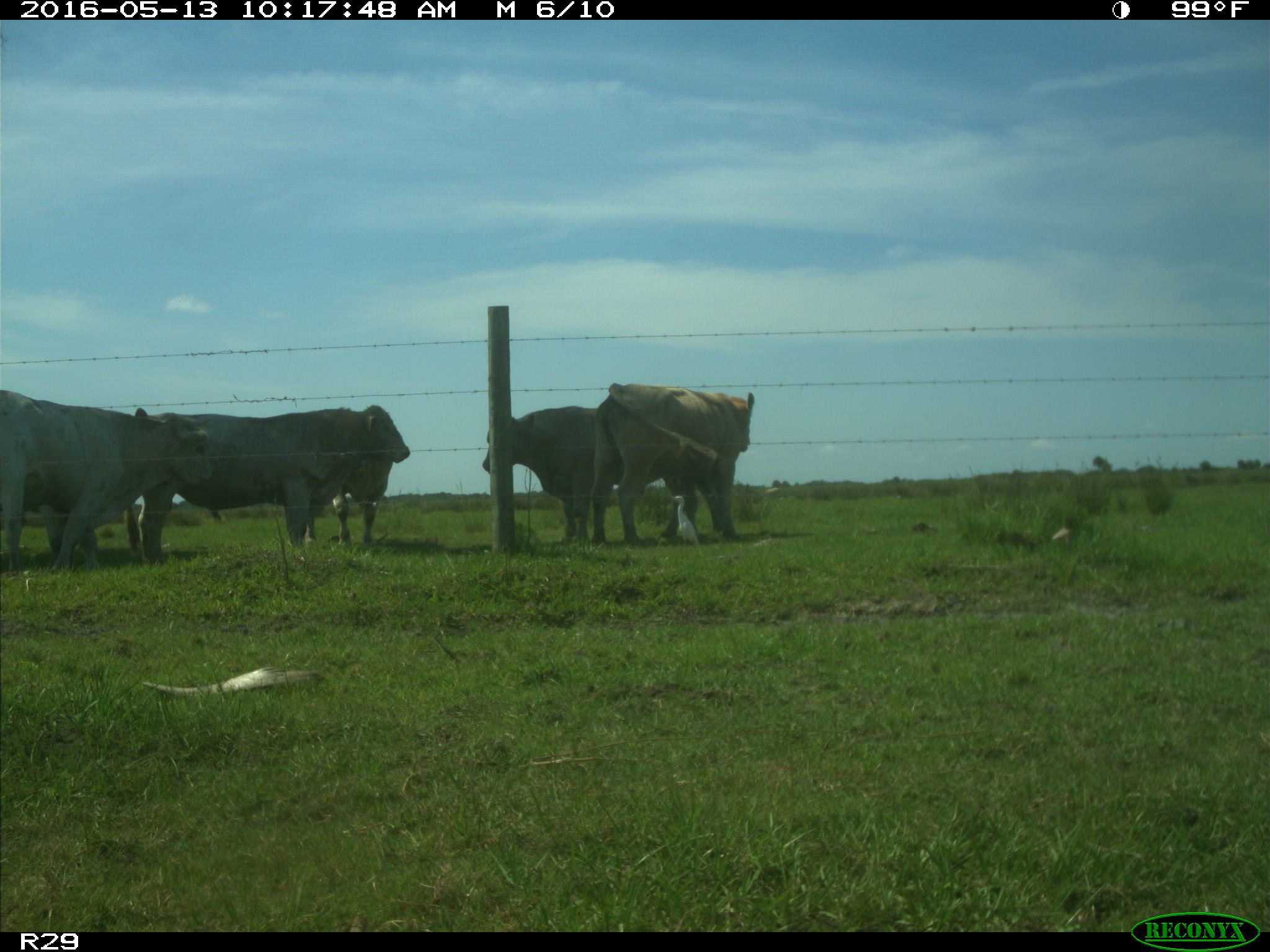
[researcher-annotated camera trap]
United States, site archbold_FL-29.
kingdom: Animalia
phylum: Chordata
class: Mammalia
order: Artiodactyla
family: Bovidae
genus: Bos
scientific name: Bos taurus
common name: domestic cow